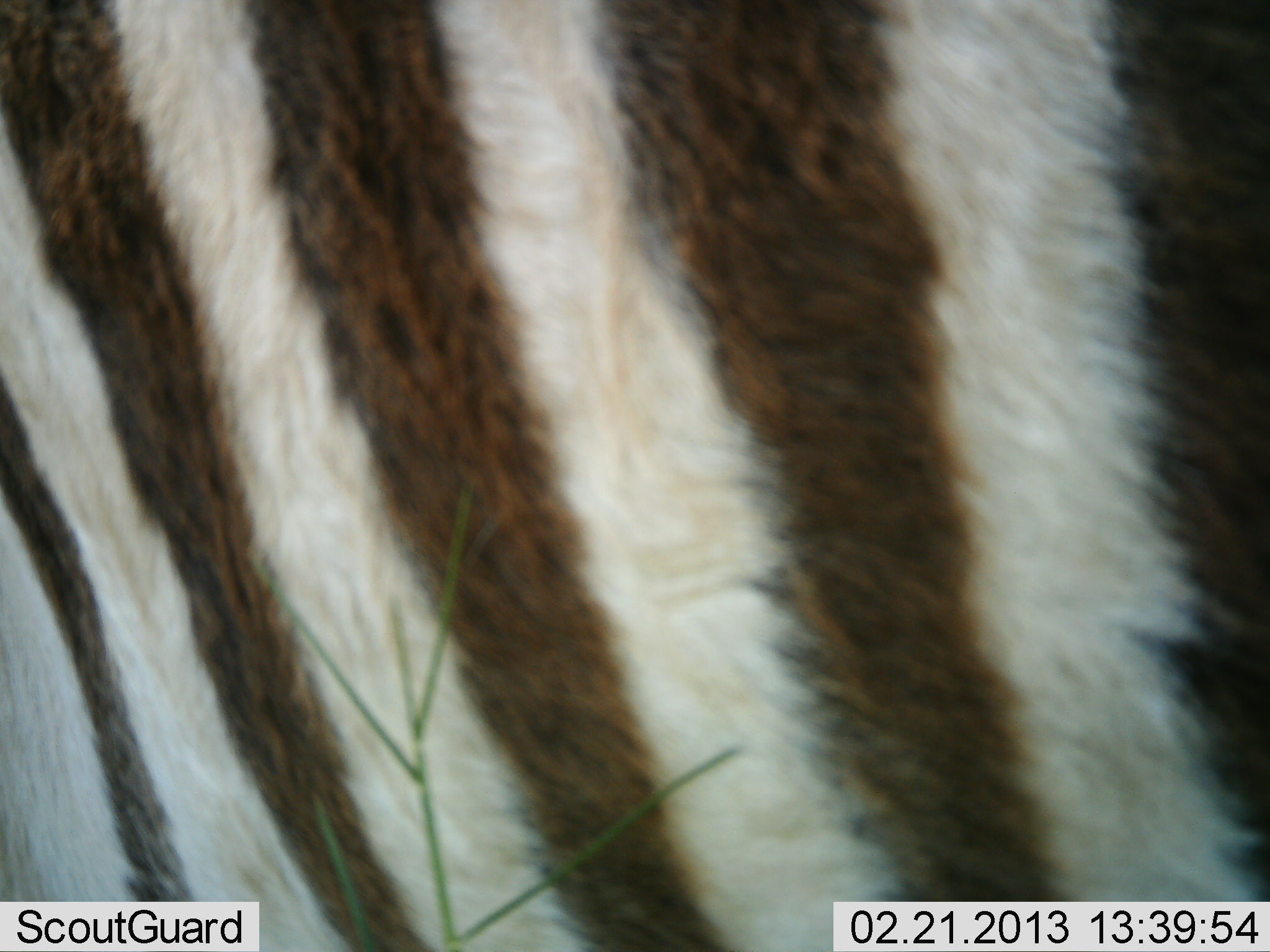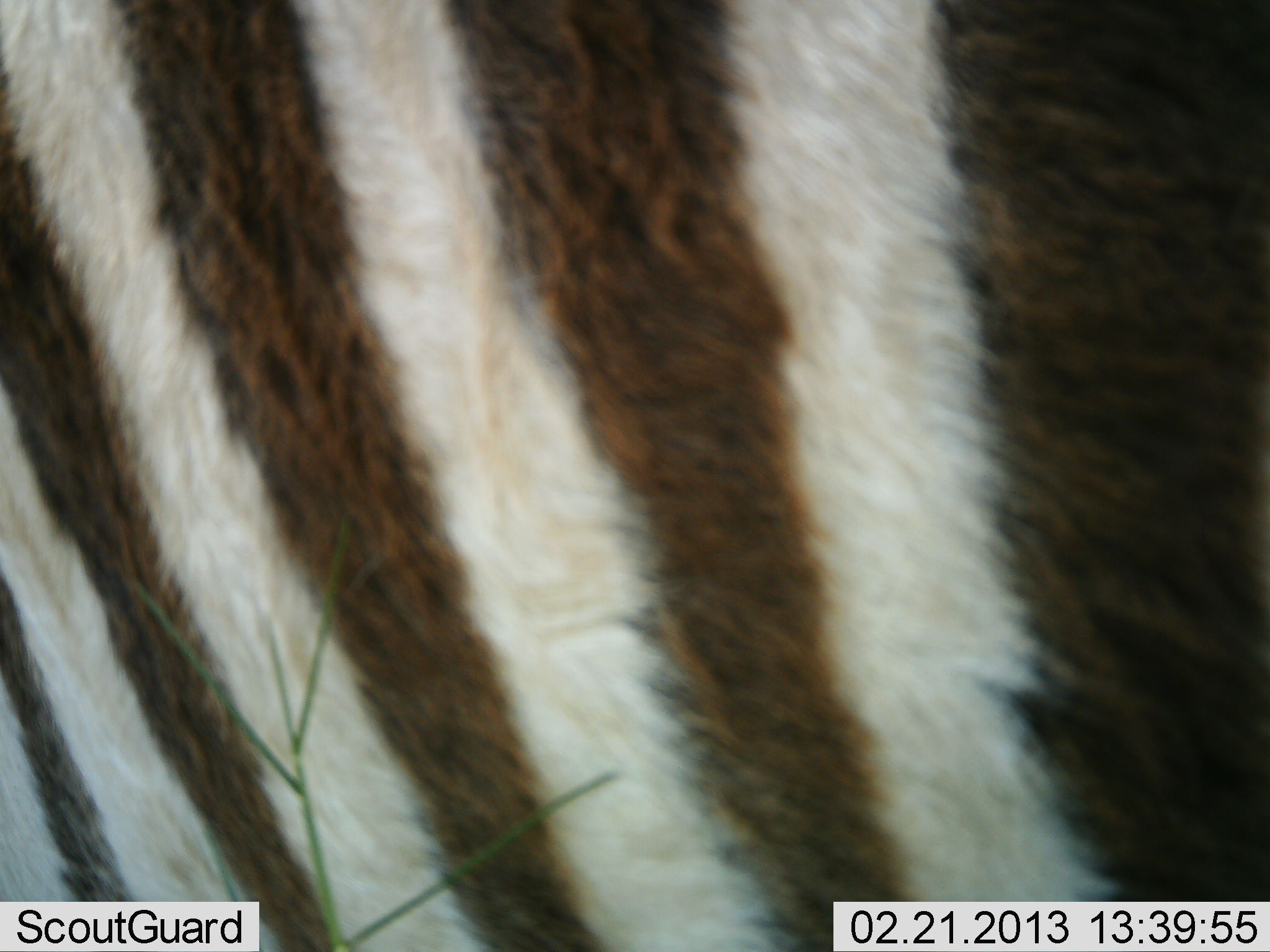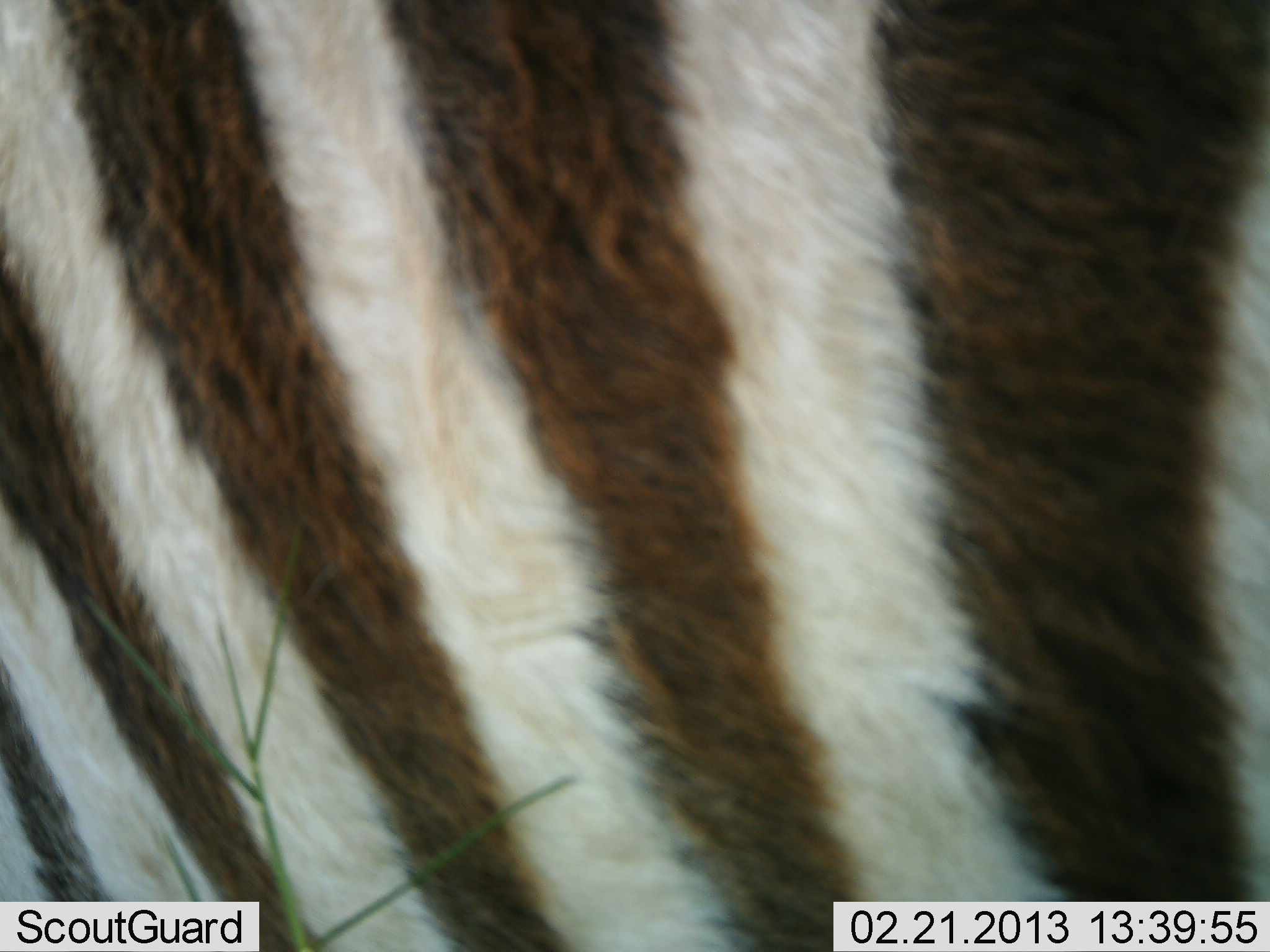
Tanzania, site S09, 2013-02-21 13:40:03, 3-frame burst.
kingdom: Animalia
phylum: Chordata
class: Mammalia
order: Perissodactyla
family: Equidae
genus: Equus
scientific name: Equus quagga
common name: plains zebra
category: zebra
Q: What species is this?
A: Zebra (plains zebra) (Equus quagga).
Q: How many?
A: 1.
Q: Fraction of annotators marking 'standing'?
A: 73%.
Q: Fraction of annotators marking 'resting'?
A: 0%.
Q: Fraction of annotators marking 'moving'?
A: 27%.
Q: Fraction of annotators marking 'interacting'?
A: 0%.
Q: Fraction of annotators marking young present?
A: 9%.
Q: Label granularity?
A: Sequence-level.